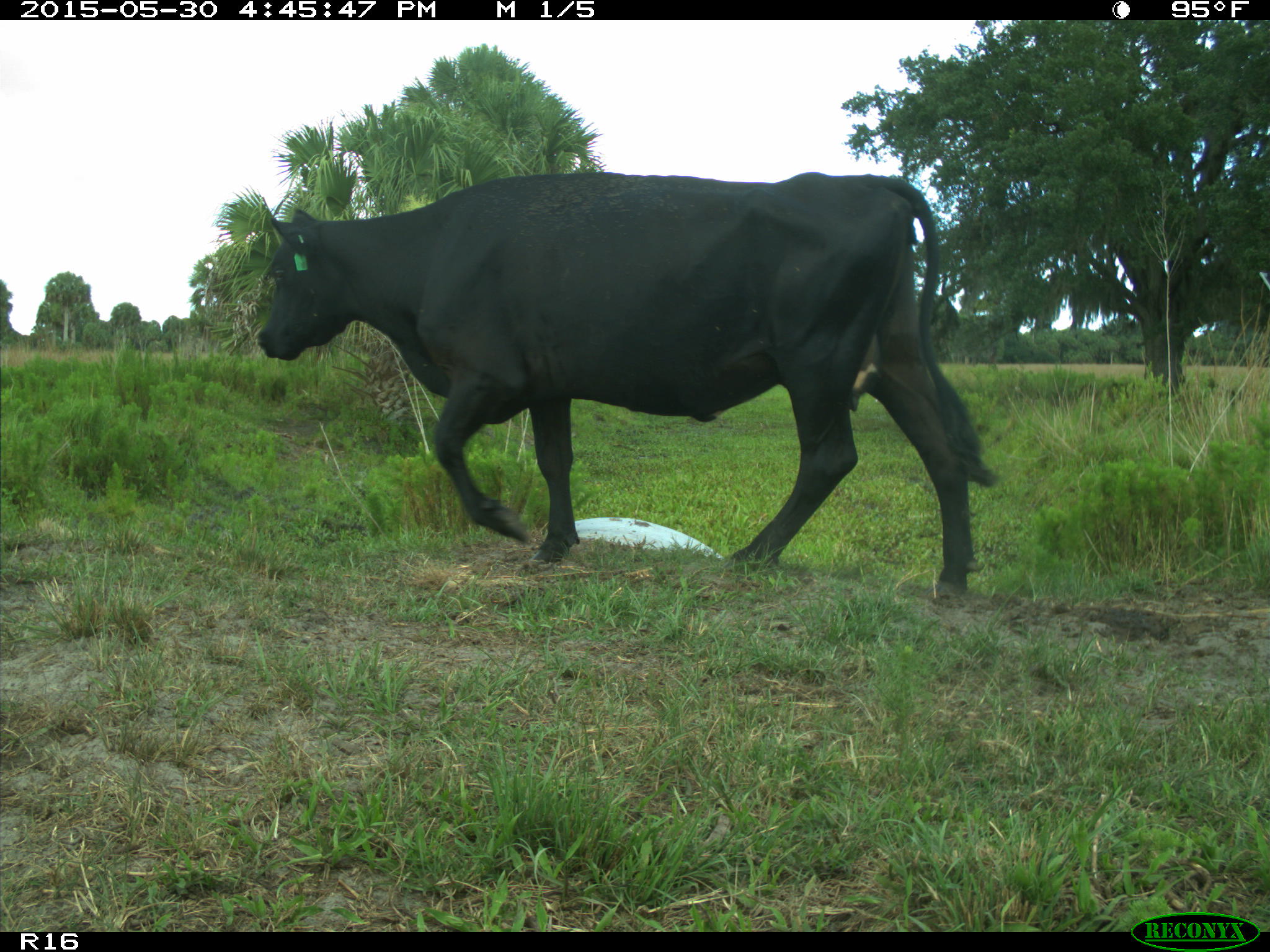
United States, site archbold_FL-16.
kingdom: Animalia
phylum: Chordata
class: Mammalia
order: Artiodactyla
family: Bovidae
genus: Bos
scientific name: Bos taurus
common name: domestic cow